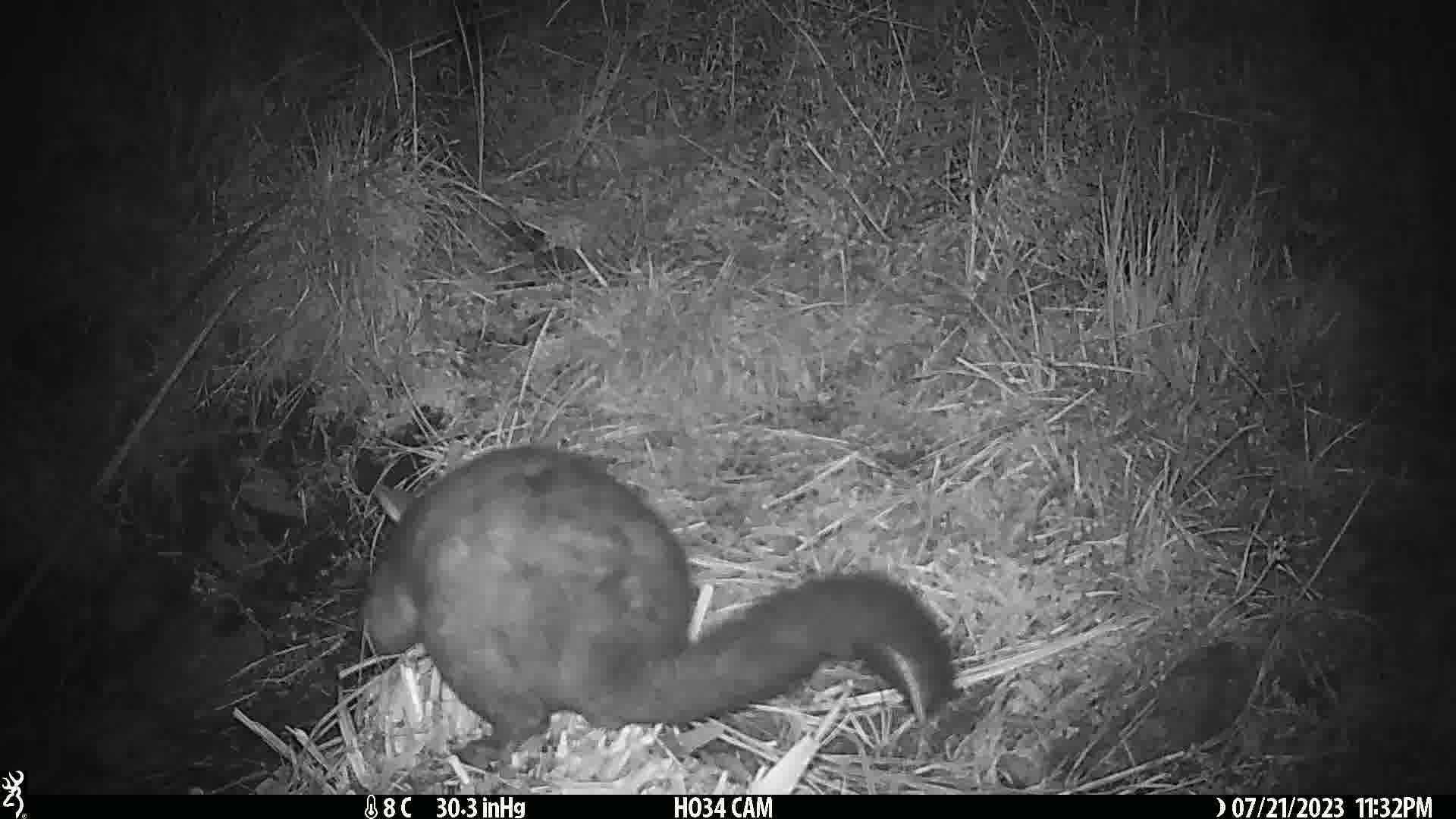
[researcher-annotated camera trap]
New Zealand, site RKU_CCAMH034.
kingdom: Animalia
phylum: Chordata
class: Mammalia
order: Diprotodontia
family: Phalangeridae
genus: Trichosurus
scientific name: Trichosurus vulpecula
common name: common brushtail possum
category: possum